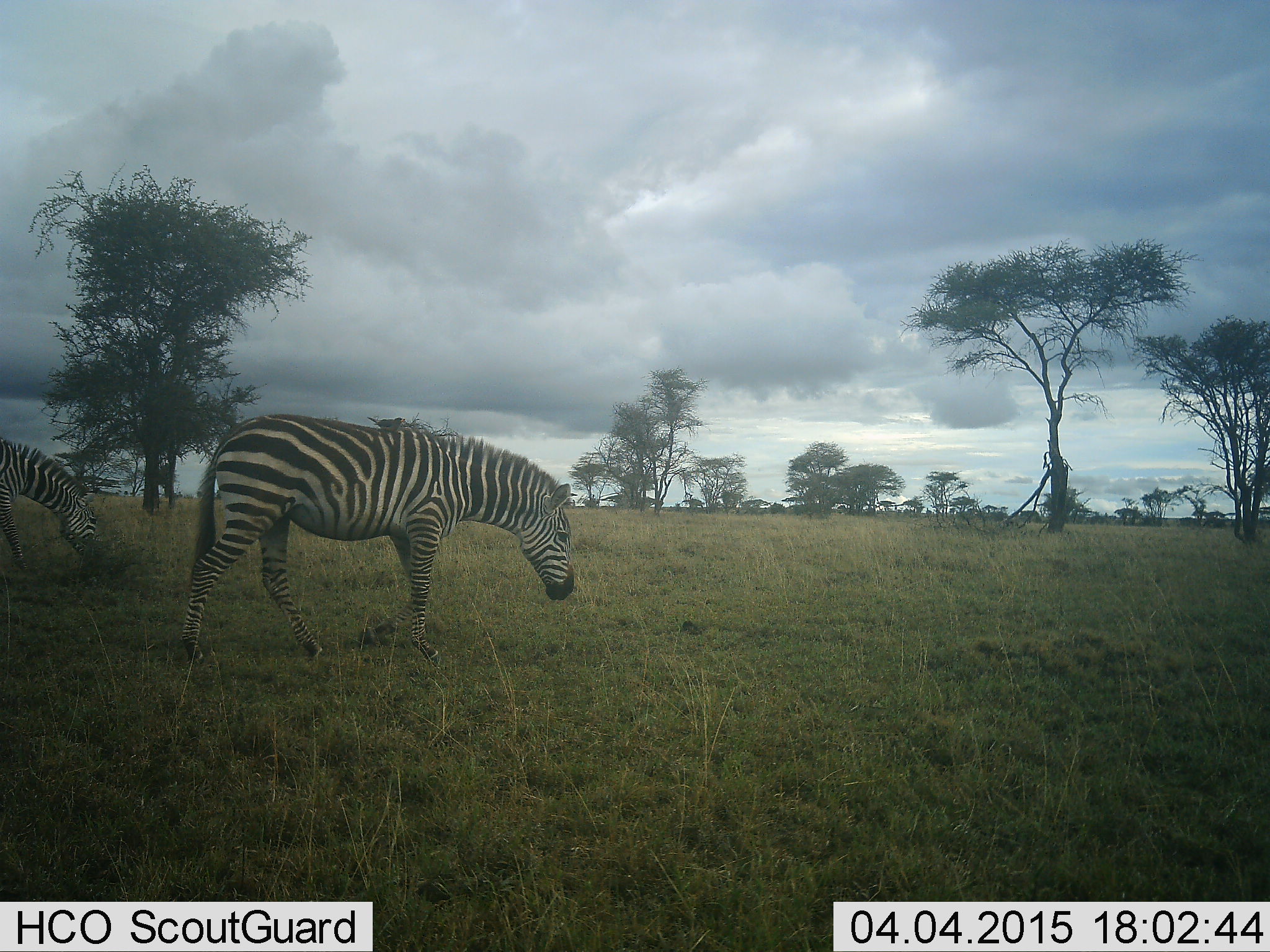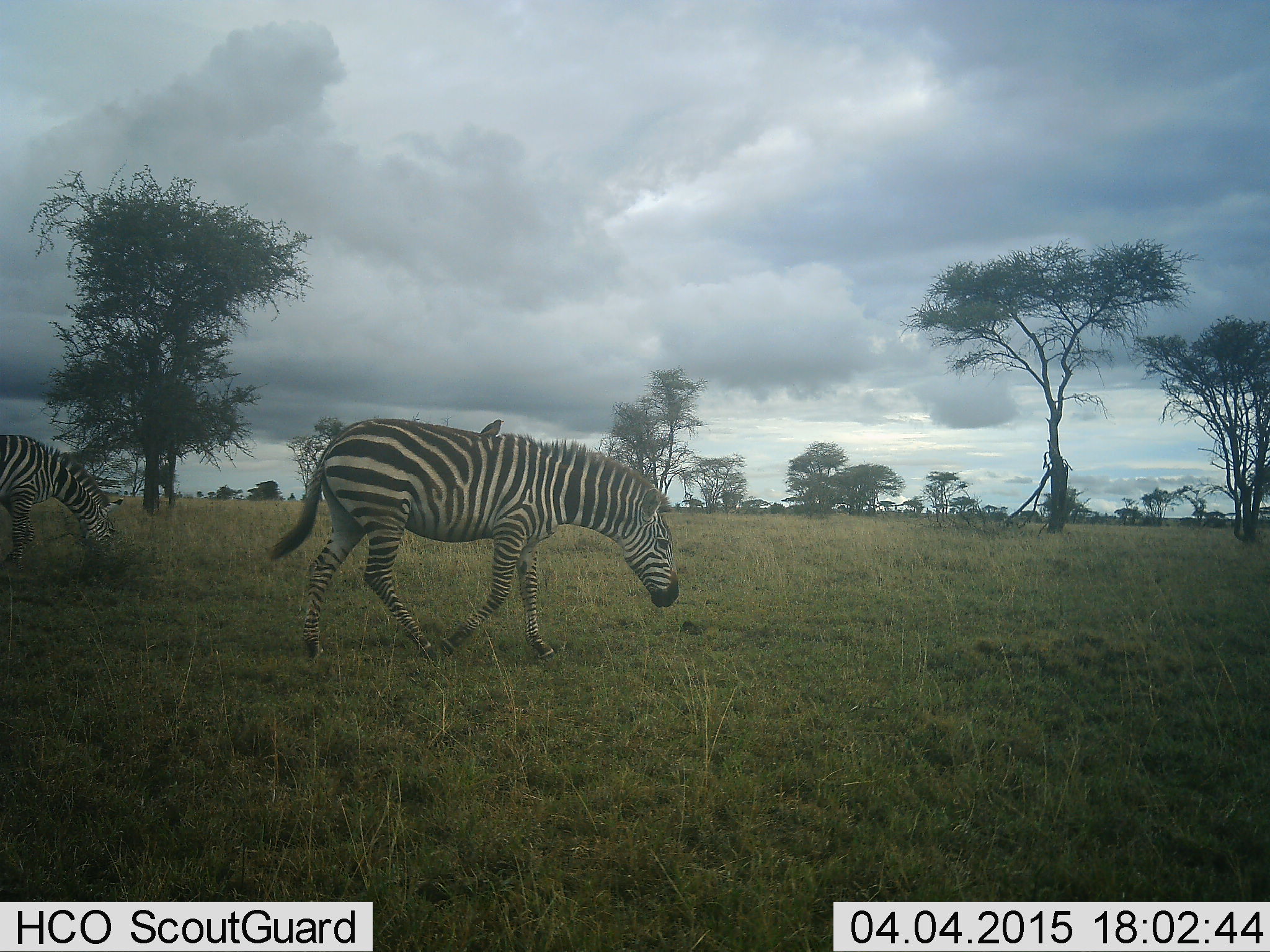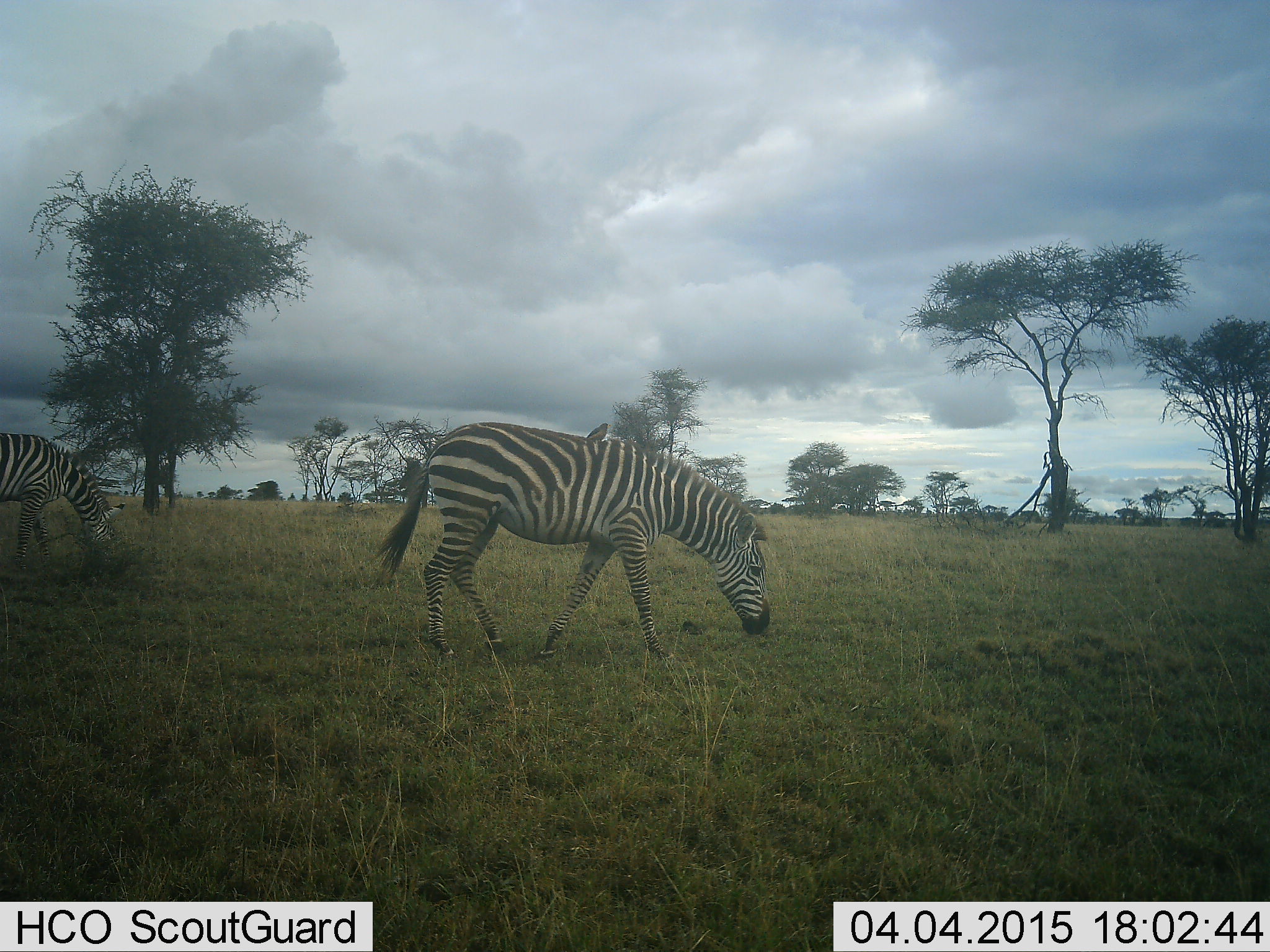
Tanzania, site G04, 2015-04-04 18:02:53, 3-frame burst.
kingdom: Animalia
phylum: Chordata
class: Mammalia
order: Perissodactyla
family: Equidae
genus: Equus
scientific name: Equus quagga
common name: plains zebra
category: zebra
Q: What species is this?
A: Zebra (plains zebra) (Equus quagga).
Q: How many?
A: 2.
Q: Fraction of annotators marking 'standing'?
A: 0%.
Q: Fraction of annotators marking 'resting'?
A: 0%.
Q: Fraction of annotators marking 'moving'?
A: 83%.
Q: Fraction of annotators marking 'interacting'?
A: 0%.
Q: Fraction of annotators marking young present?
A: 0%.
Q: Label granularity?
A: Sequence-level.